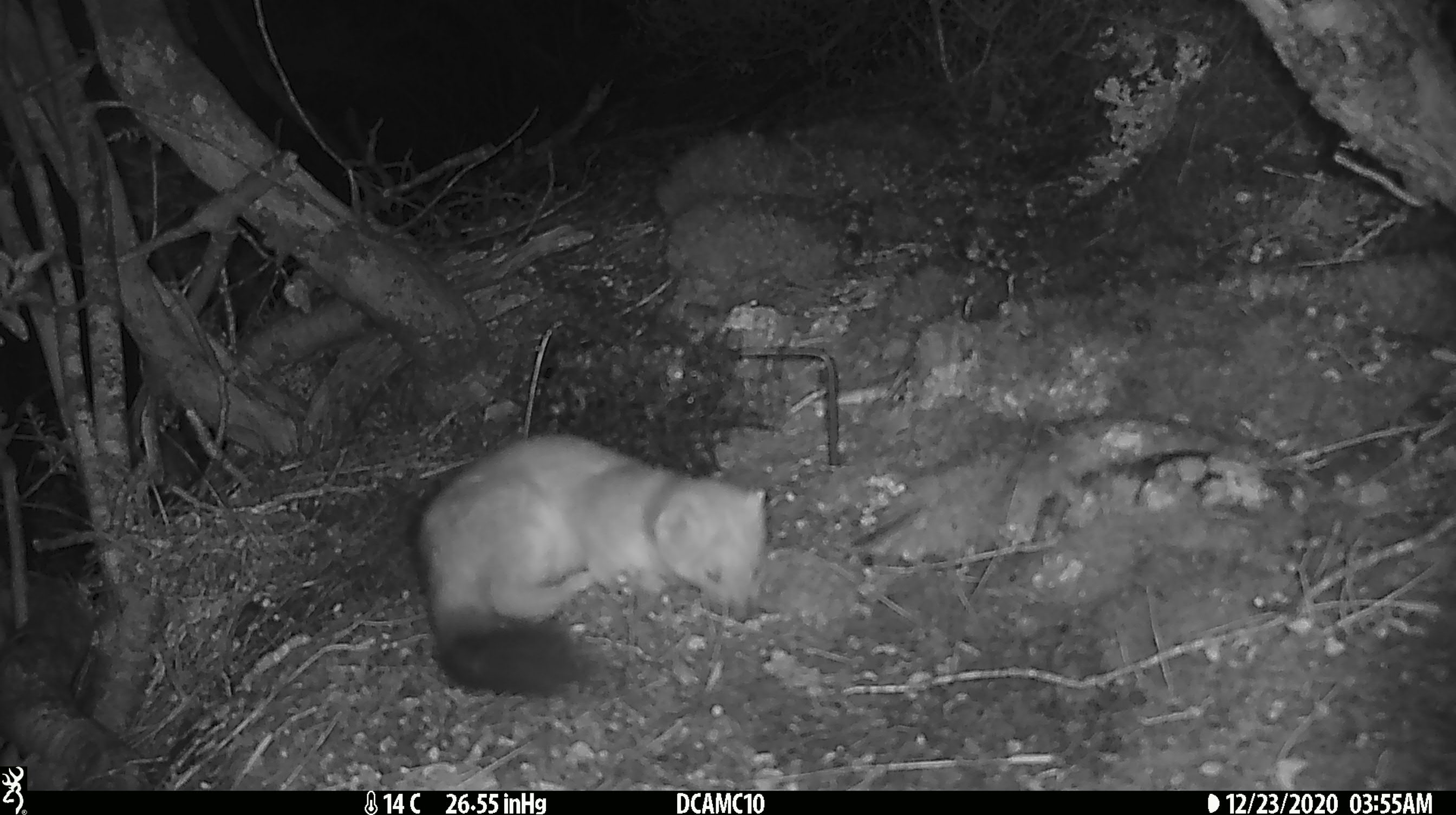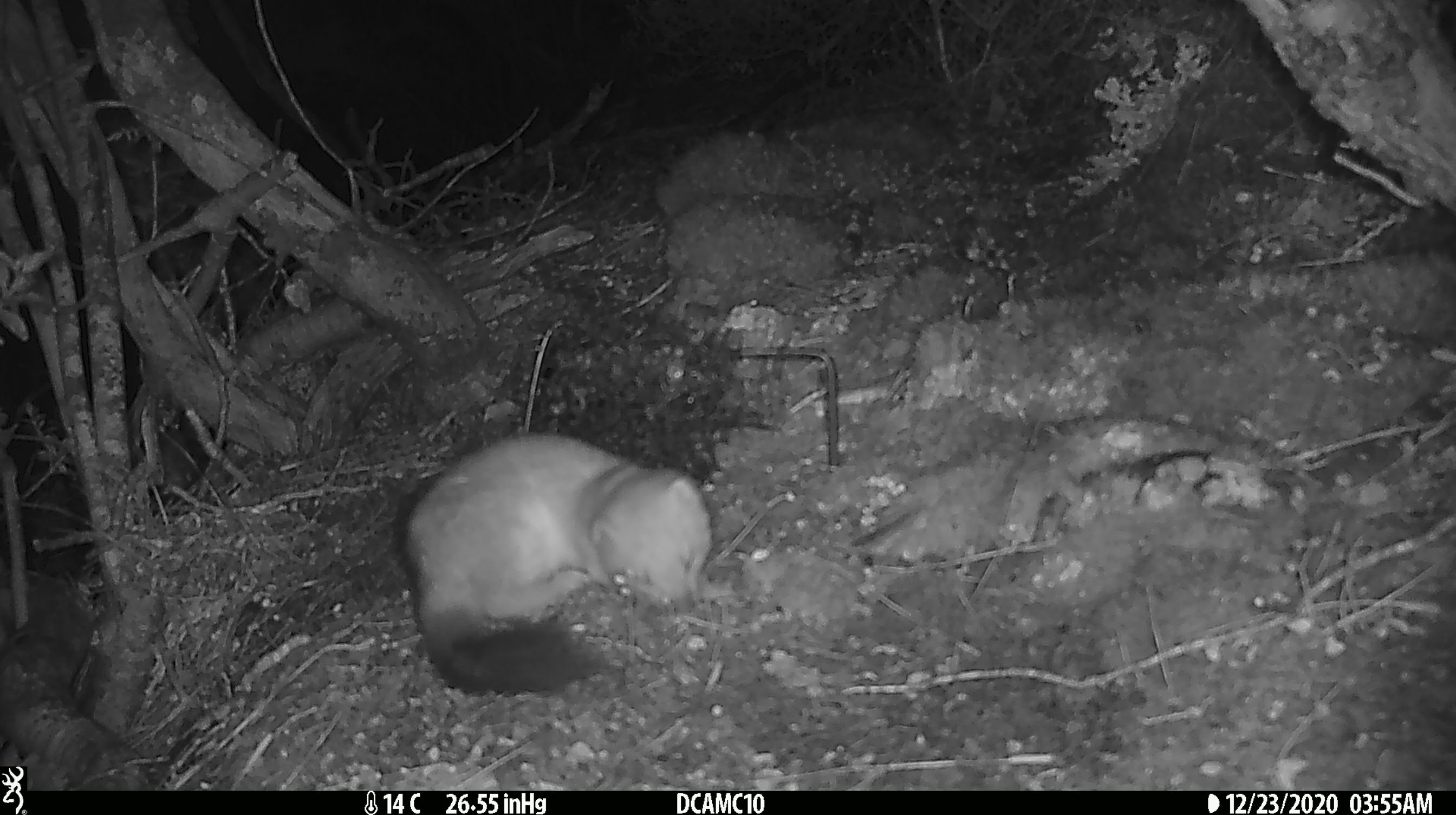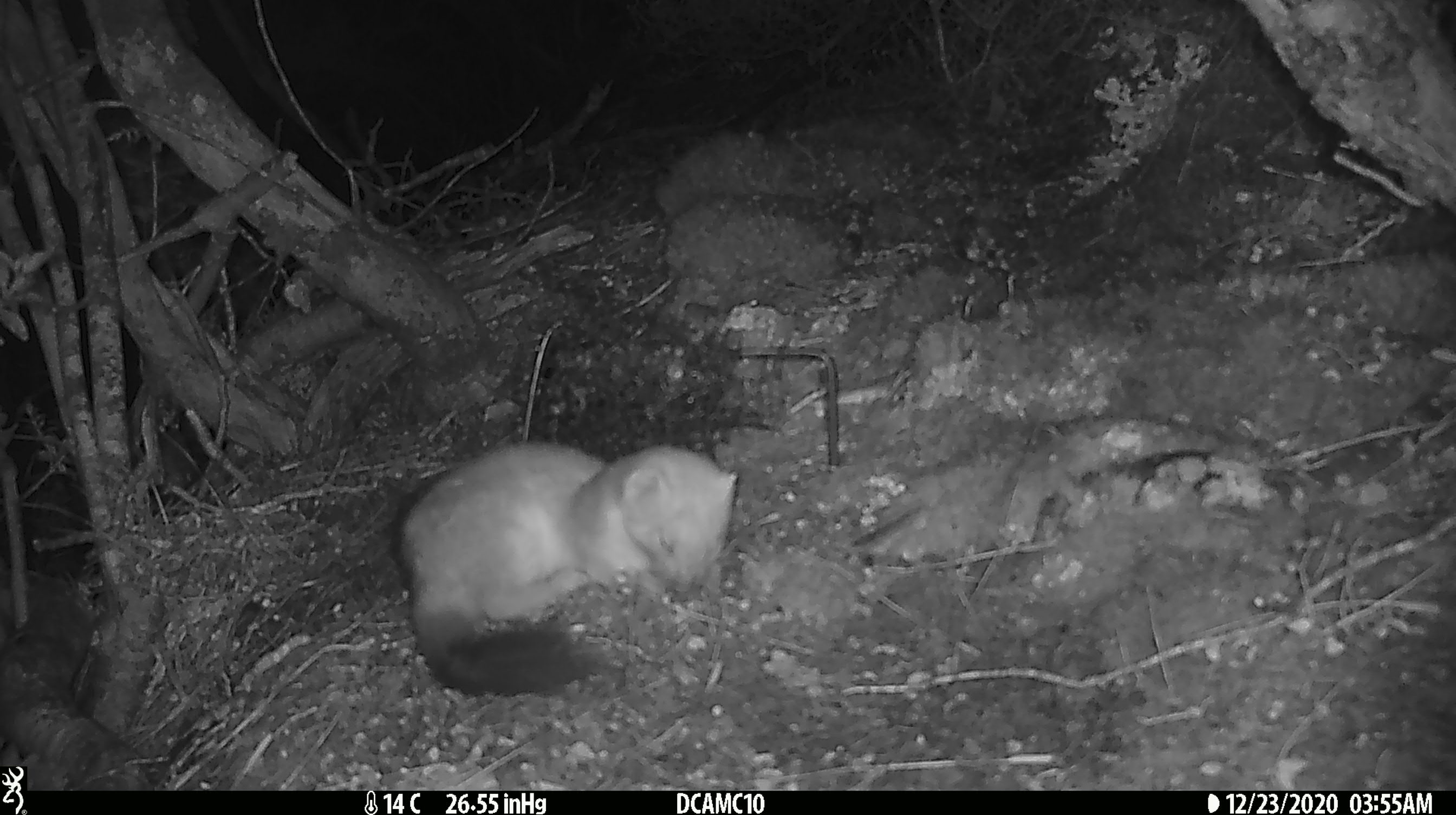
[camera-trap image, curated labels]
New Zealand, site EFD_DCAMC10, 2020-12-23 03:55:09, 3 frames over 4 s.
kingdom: Animalia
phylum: Chordata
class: Mammalia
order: Carnivora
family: Mustelidae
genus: Mustela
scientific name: Mustela erminea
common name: stoat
Stoat (Mustela erminea).